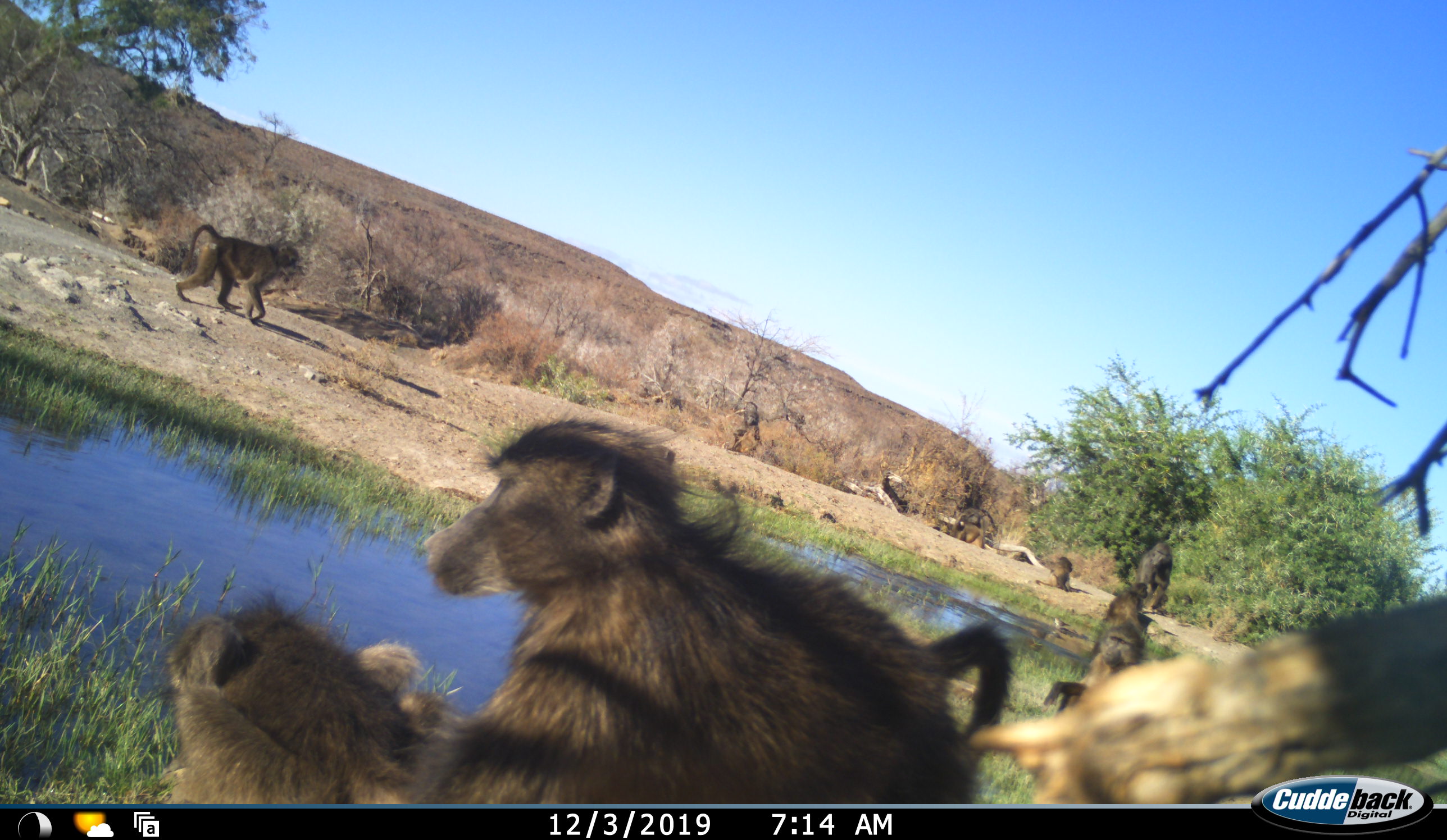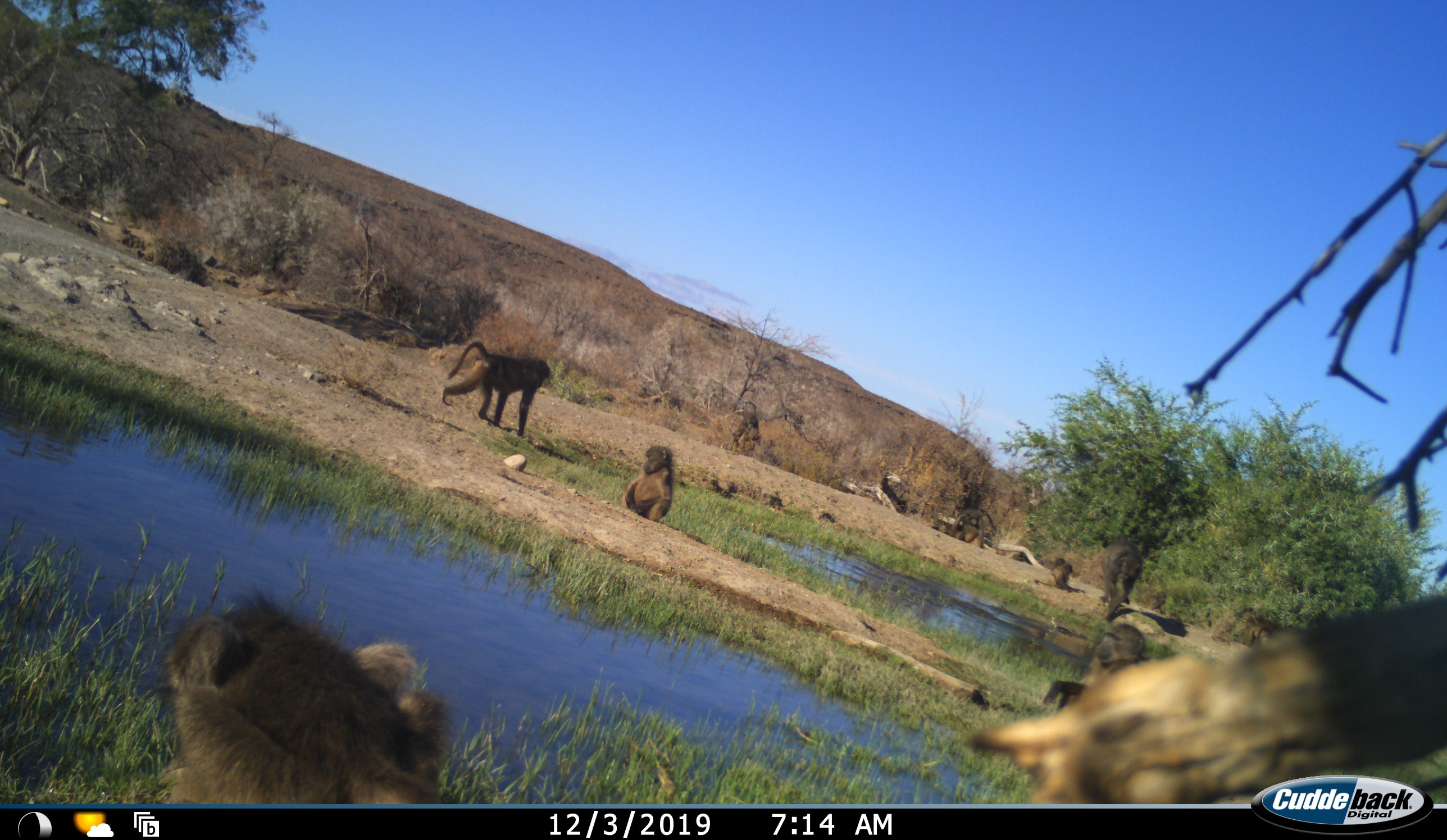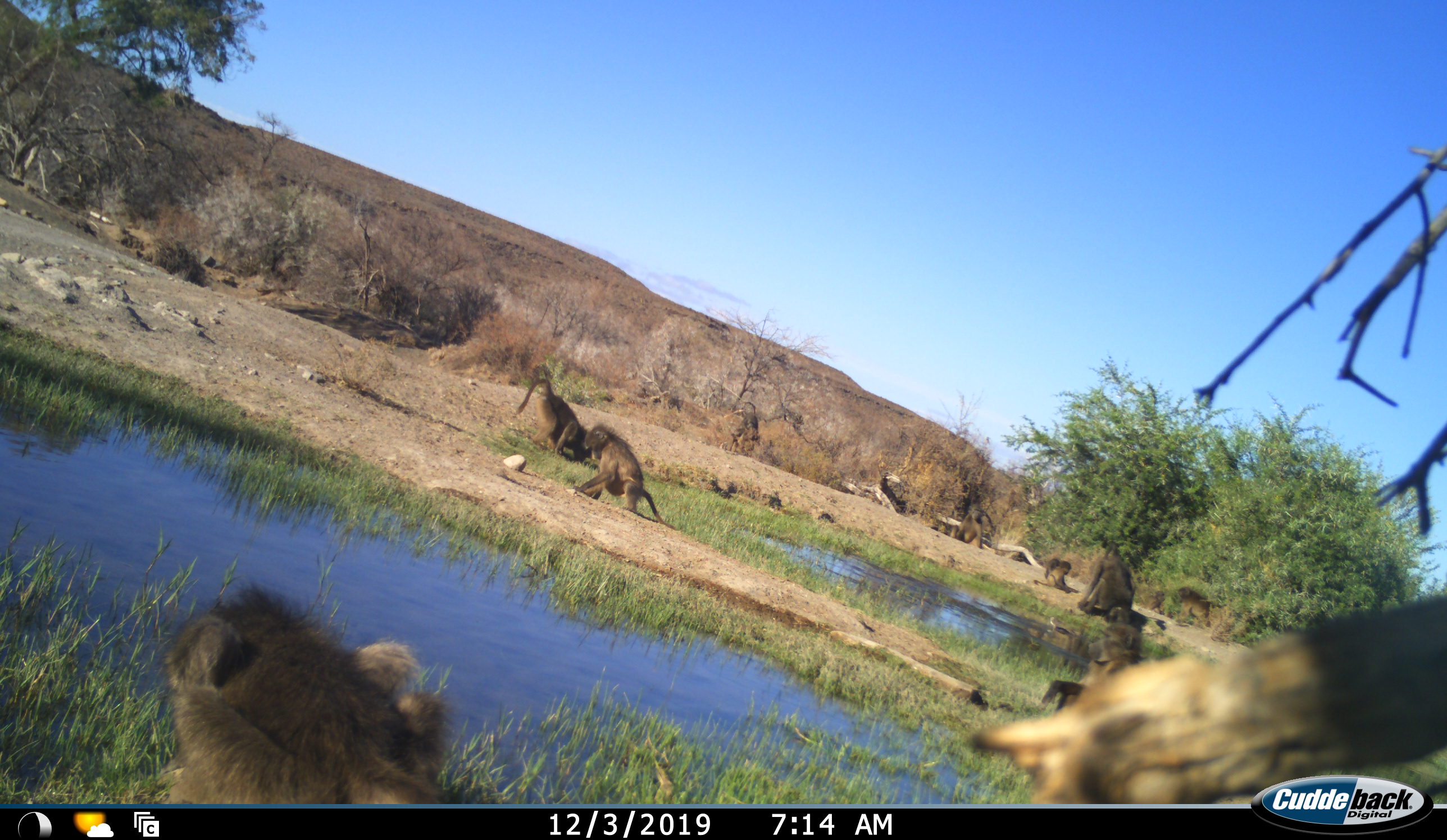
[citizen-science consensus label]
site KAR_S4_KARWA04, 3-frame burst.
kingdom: Animalia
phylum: Chordata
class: Mammalia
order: Primates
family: Cercopithecidae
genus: Papio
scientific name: Papio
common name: baboon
Baboon (Papio), count 9. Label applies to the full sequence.